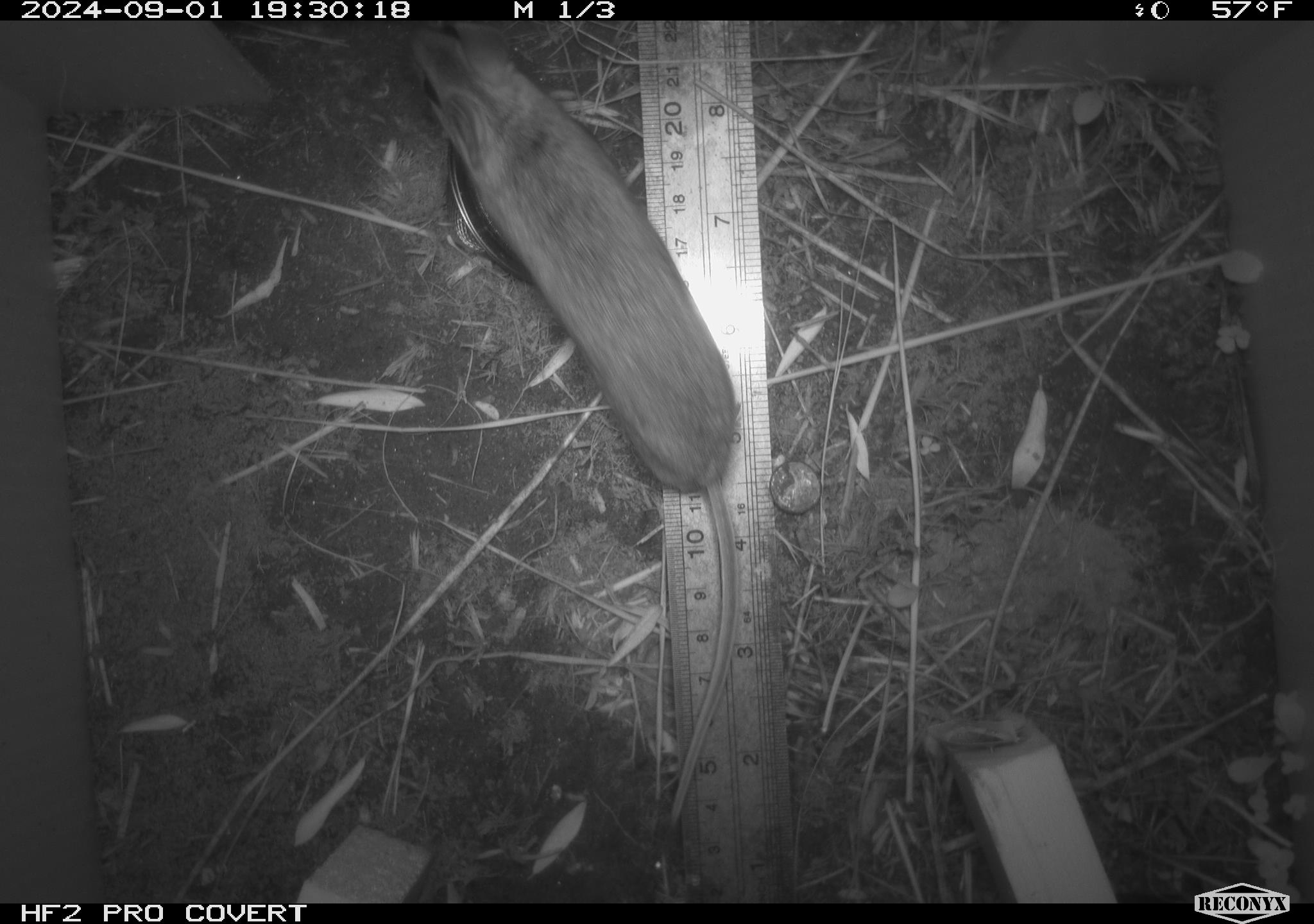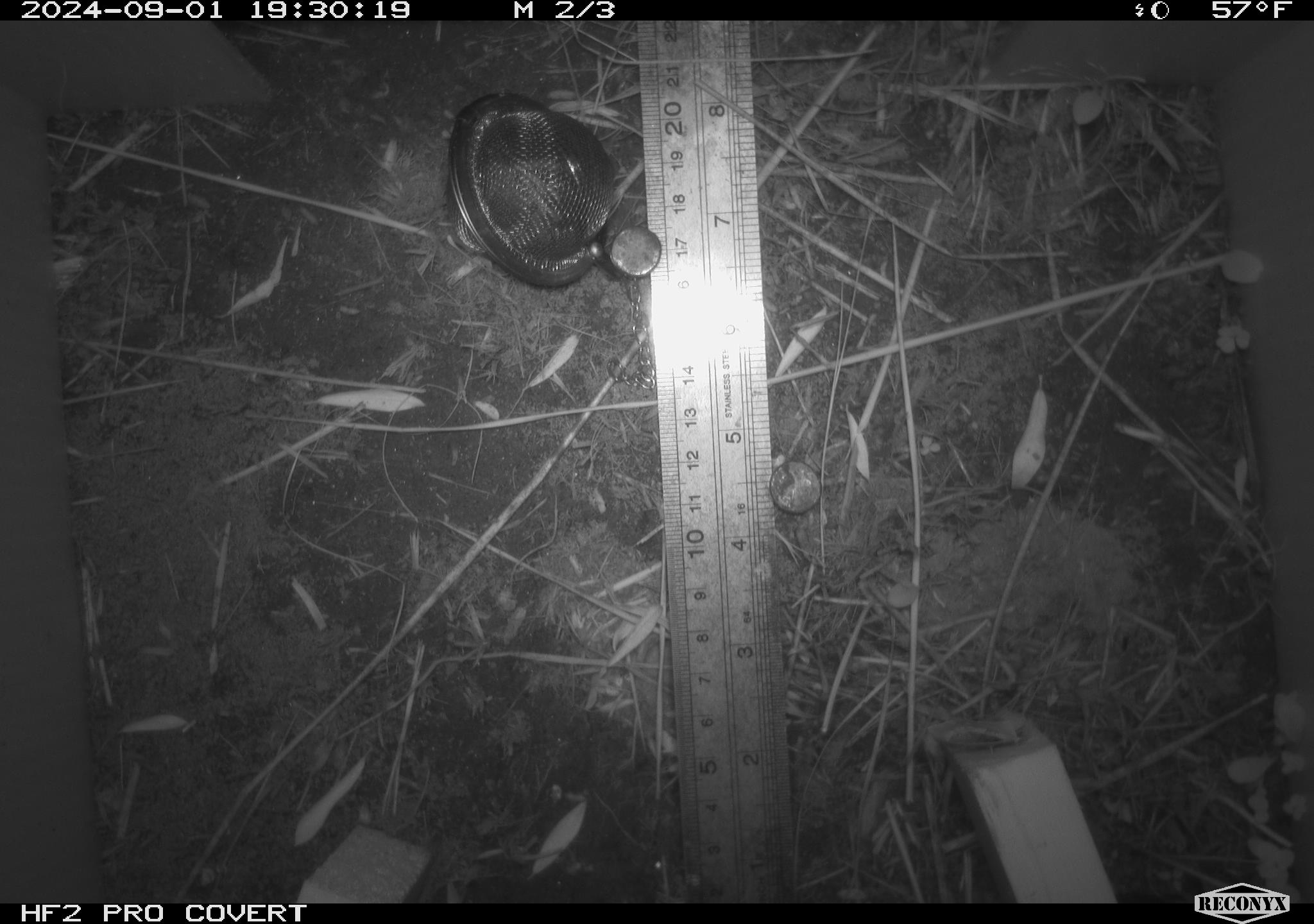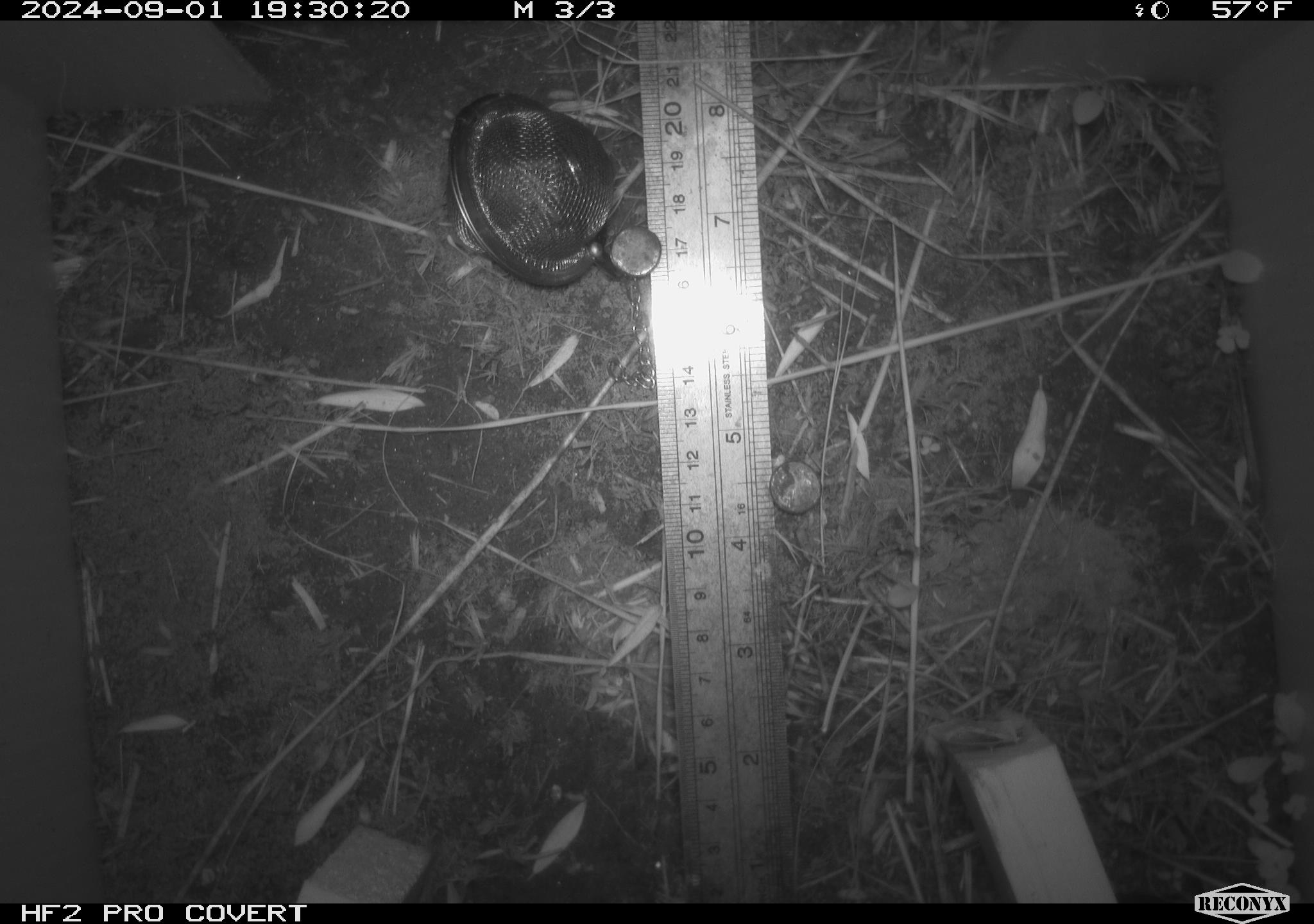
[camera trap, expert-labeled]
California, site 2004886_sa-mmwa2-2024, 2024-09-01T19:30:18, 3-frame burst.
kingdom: Animalia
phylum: Chordata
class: Mammalia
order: Rodentia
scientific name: Rodentia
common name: mouse species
Mouse species (Rodentia).